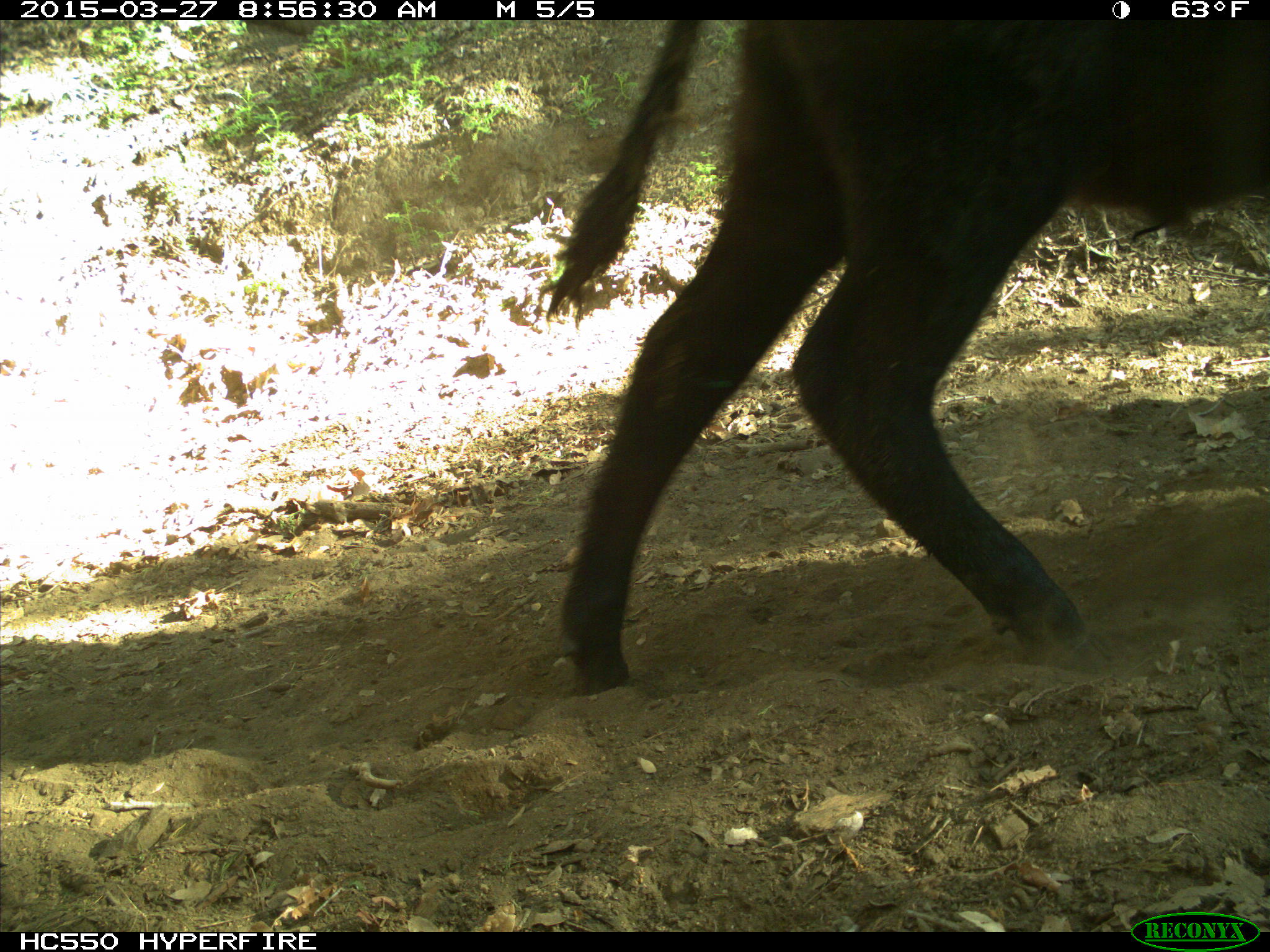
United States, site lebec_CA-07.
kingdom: Animalia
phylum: Chordata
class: Mammalia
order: Artiodactyla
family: Bovidae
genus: Bos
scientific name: Bos taurus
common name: domestic cow